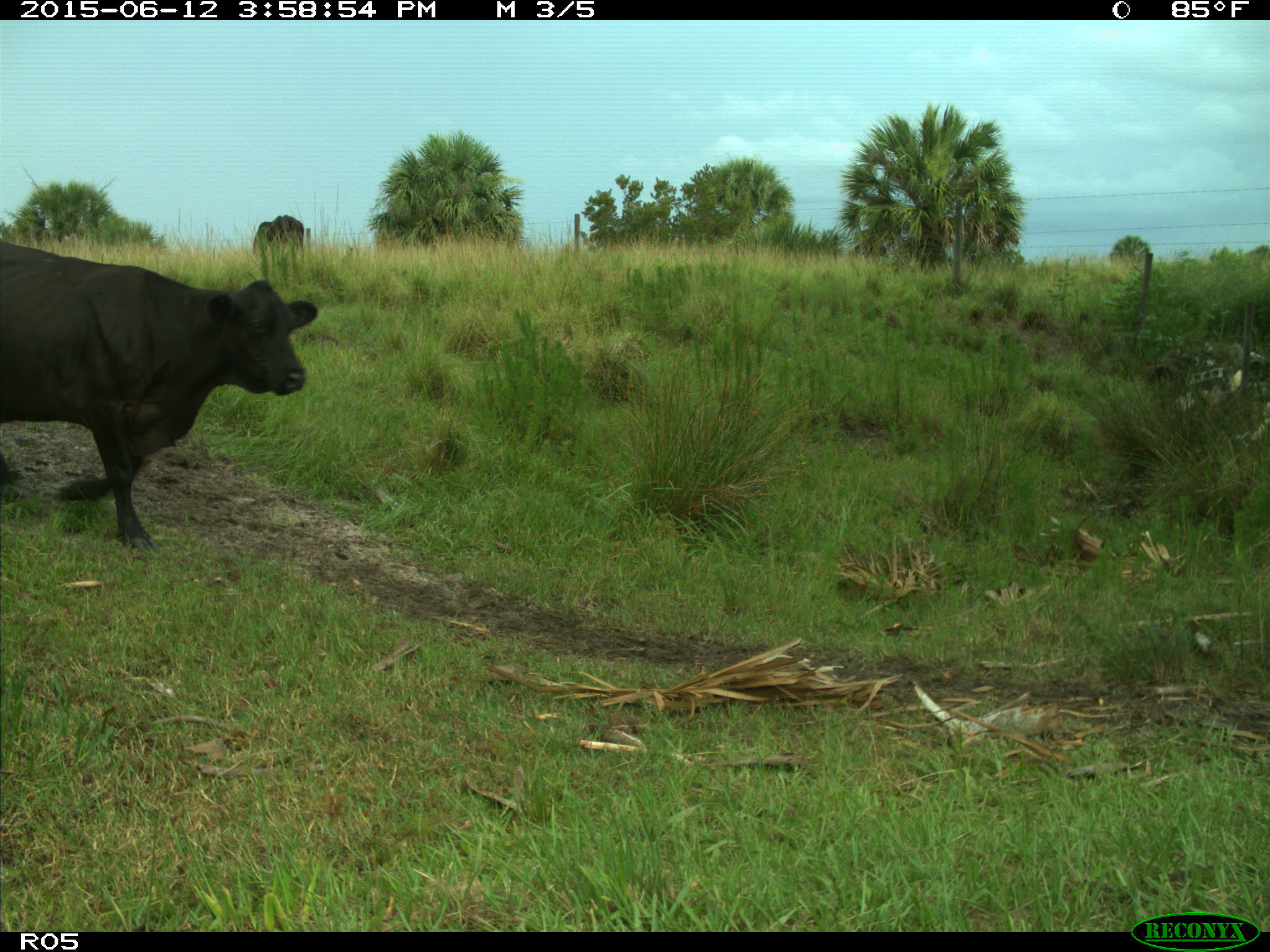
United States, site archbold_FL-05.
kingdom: Animalia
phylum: Chordata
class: Mammalia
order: Artiodactyla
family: Bovidae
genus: Bos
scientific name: Bos taurus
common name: domestic cow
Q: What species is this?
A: Bos taurus (domestic cow).